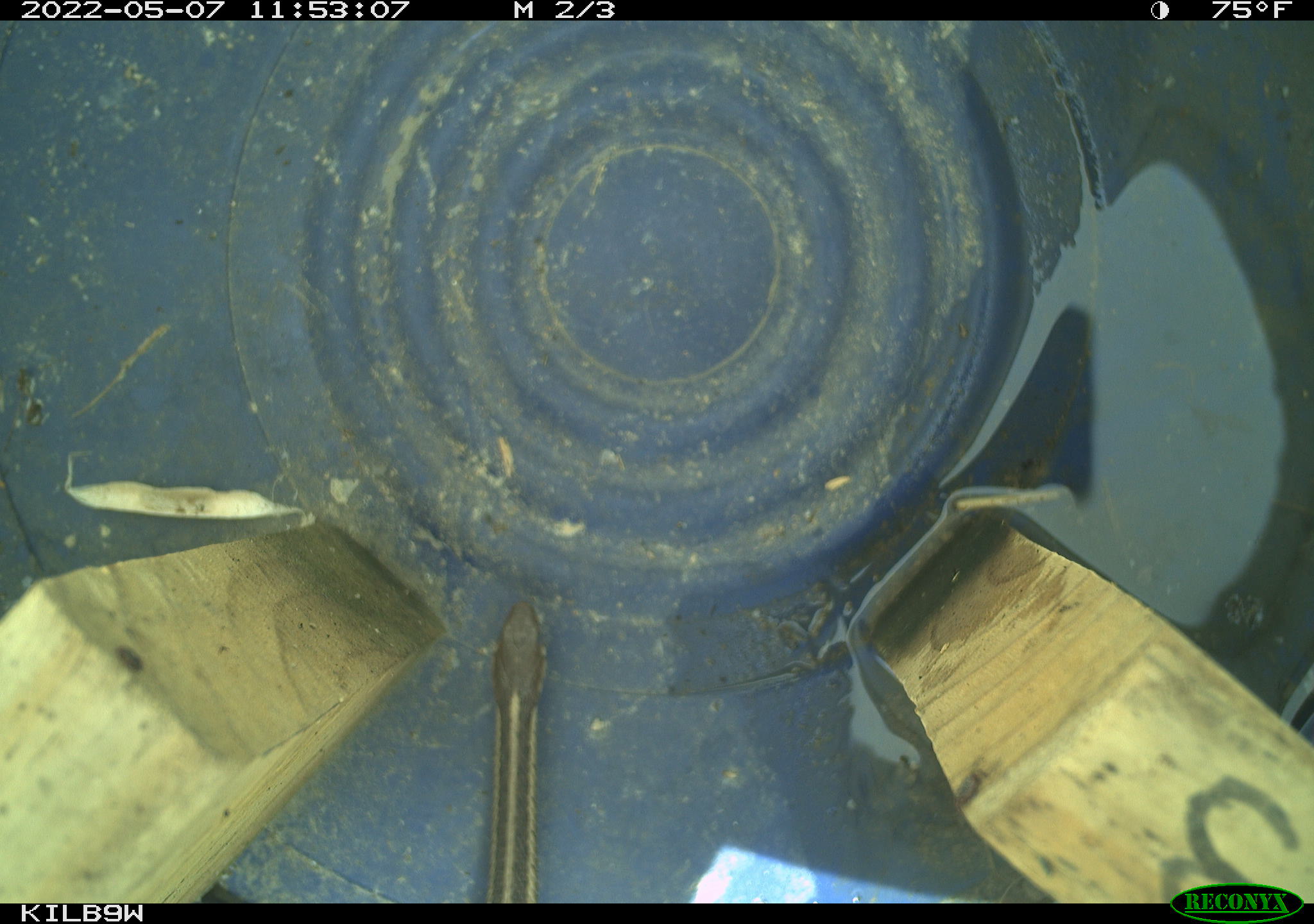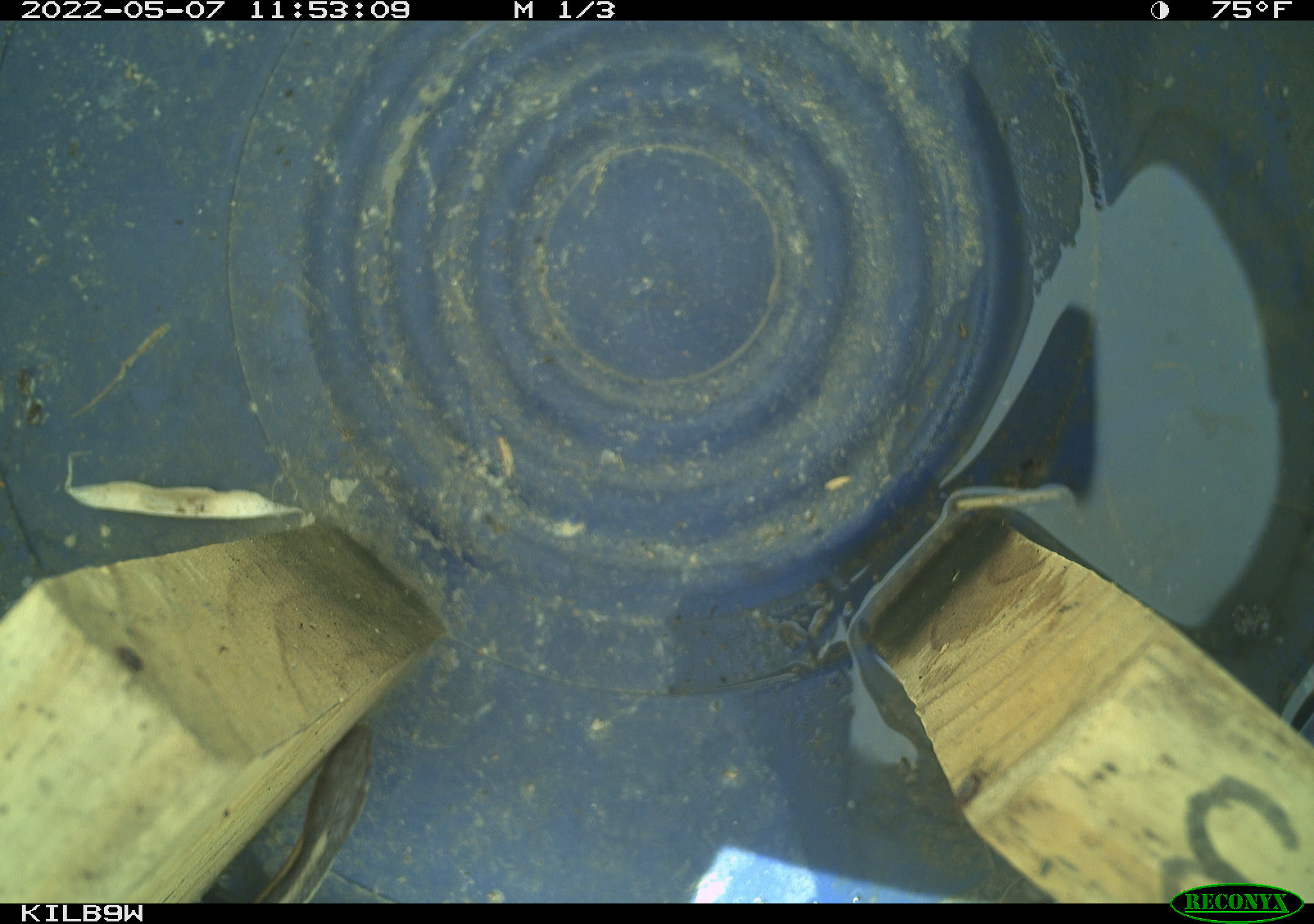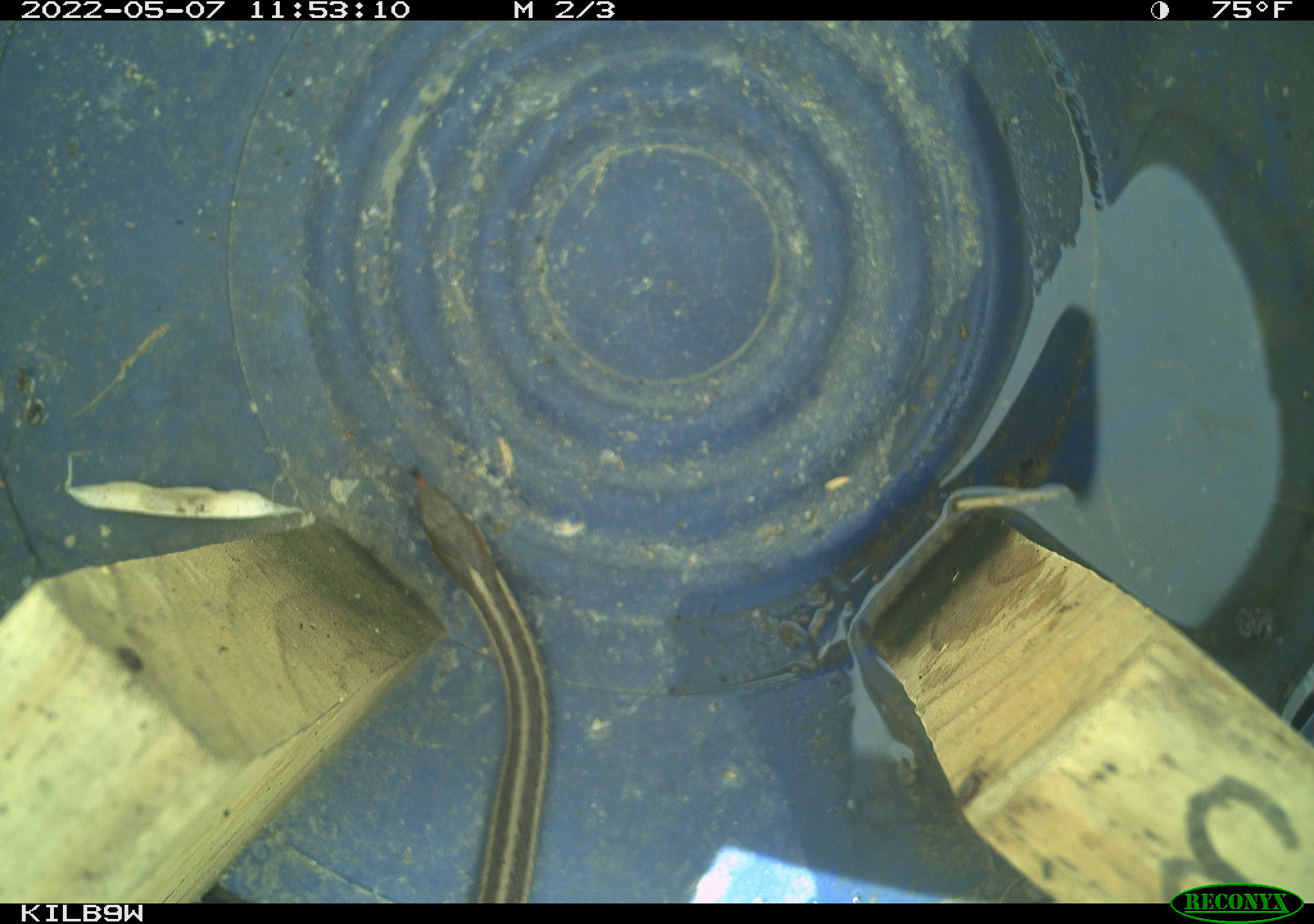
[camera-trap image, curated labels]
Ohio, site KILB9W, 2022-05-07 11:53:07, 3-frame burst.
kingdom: Animalia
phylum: Chordata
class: Reptilia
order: Squamata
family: Colubridae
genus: Thamnophis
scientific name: Thamnophis sirtalis sirtalis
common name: eastern gartersnake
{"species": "eastern gartersnake (Thamnophis sirtalis sirtalis)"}